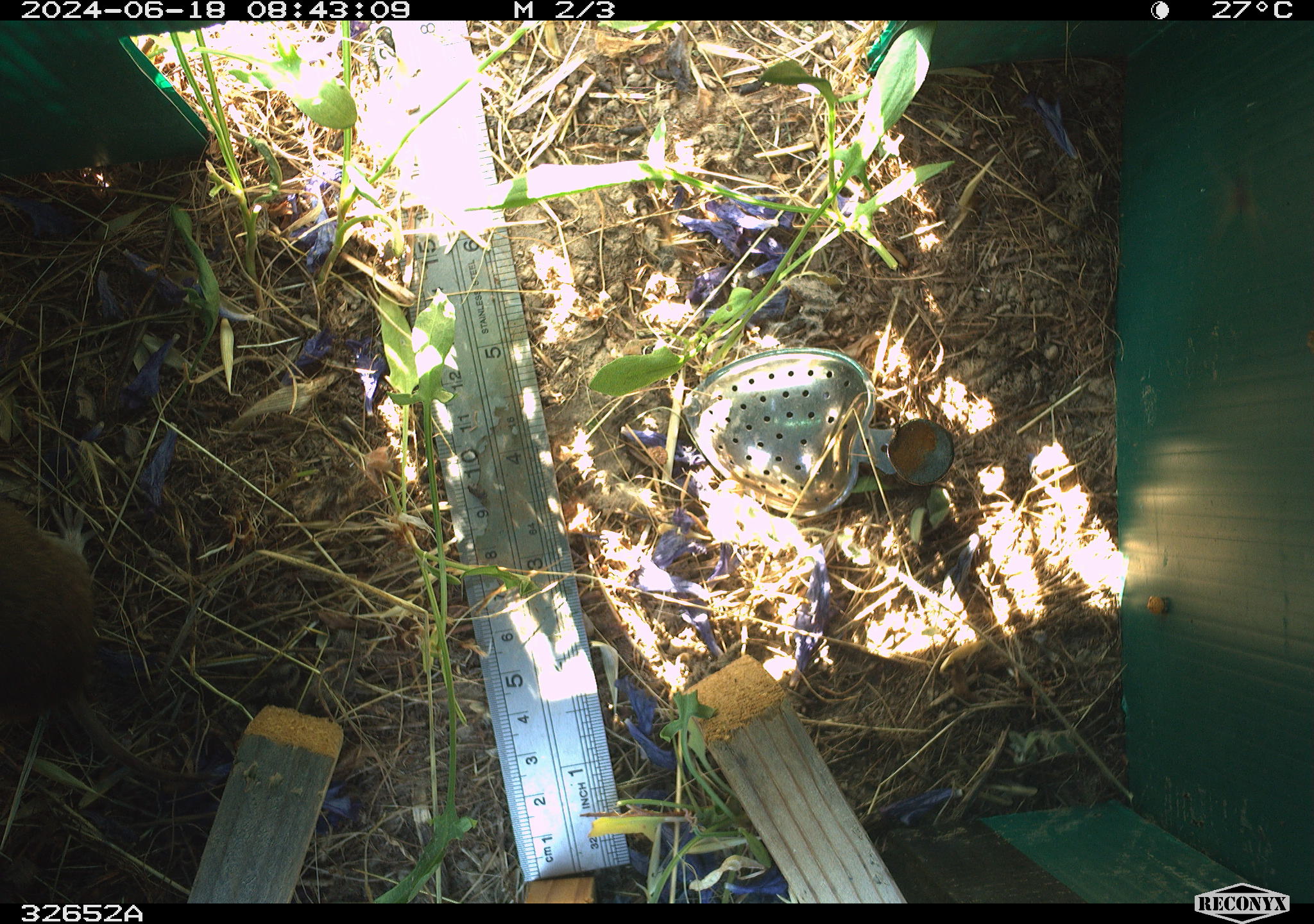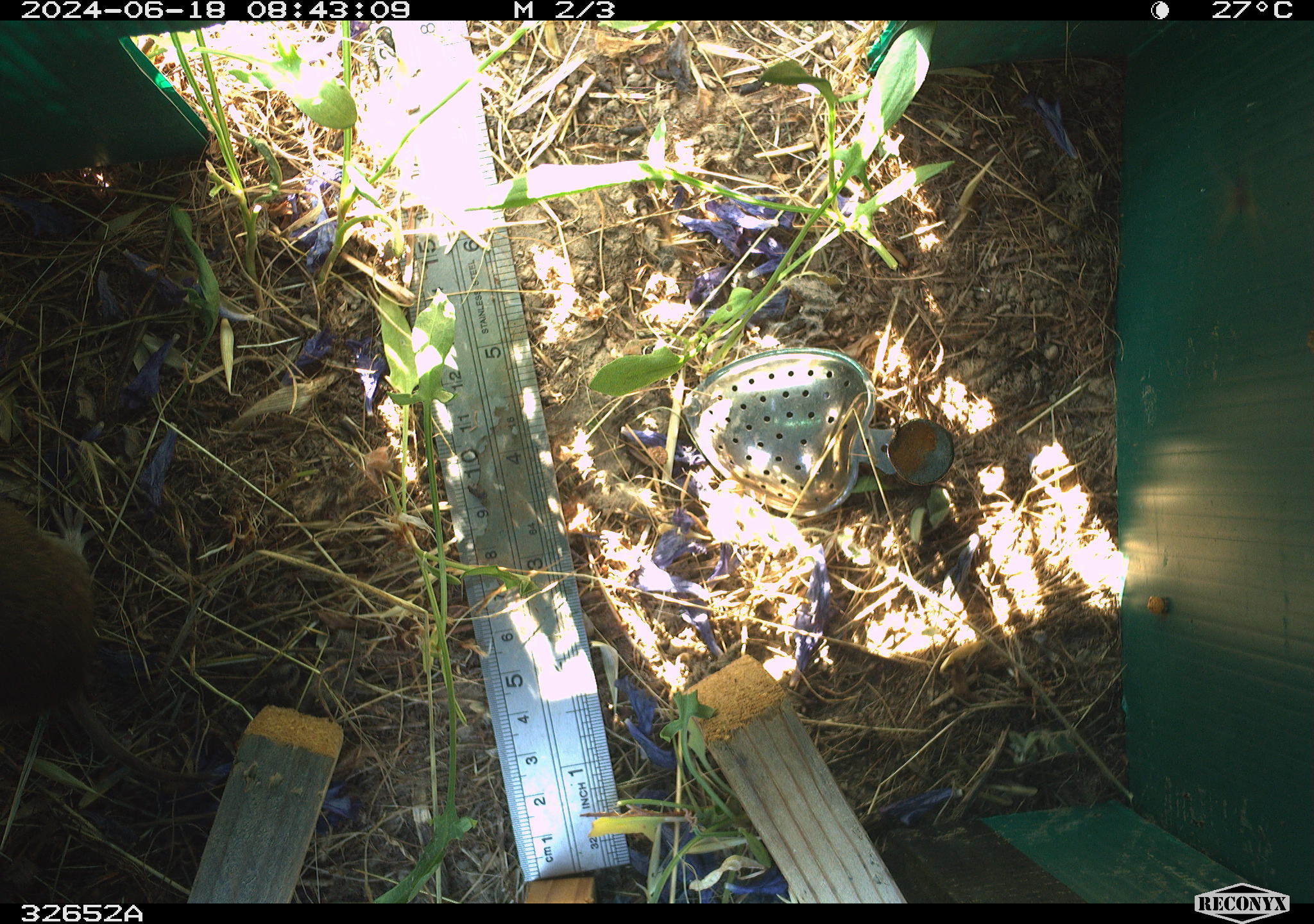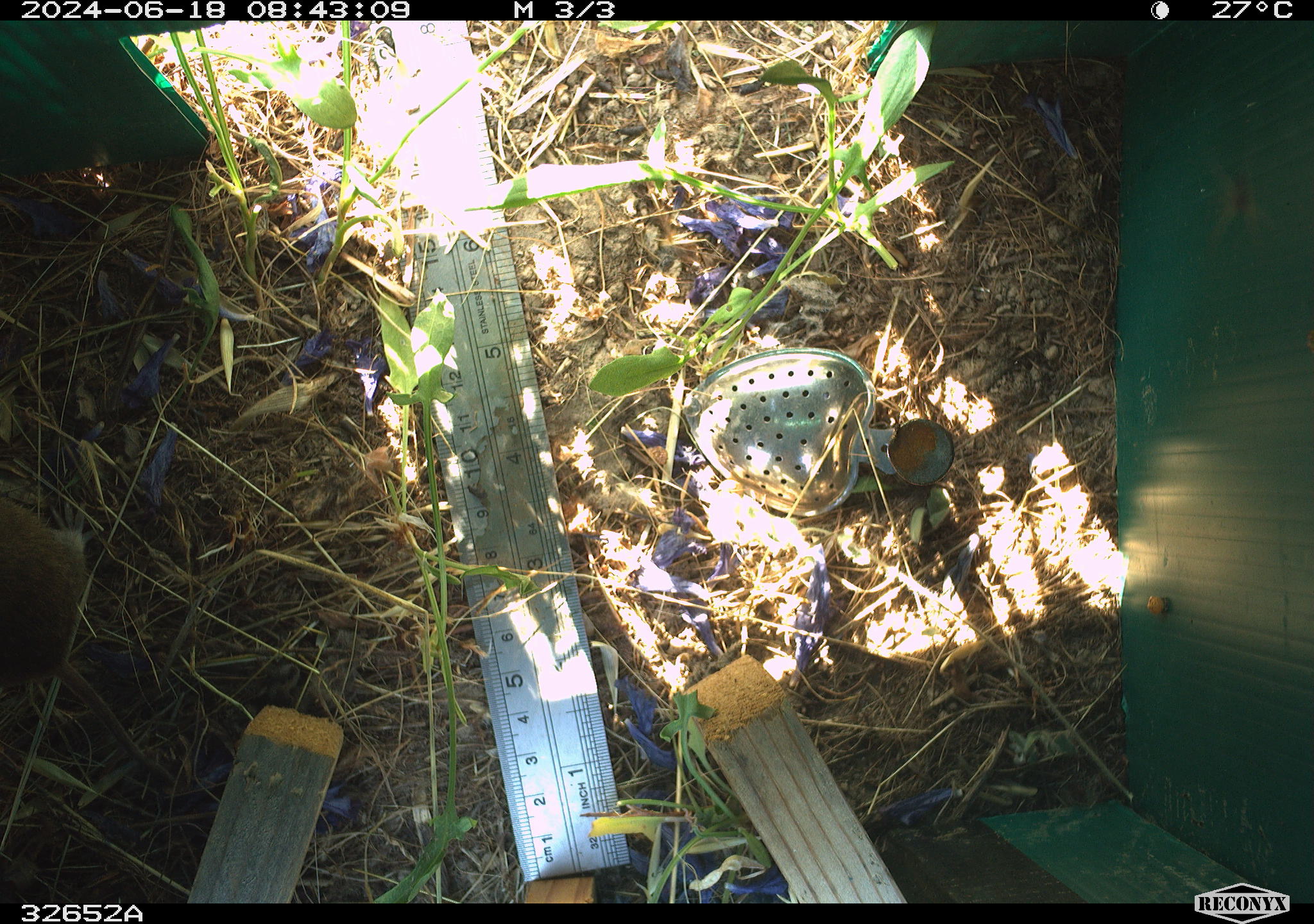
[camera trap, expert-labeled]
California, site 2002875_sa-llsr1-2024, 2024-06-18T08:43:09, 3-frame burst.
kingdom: Animalia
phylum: Chordata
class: Mammalia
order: Rodentia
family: Cricetidae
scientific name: Arvicolinae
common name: voles, lemmings, and muskrats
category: arvicolinae subfamily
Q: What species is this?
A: Arvicolinae subfamily (voles, lemmings, and muskrats) (Arvicolinae).